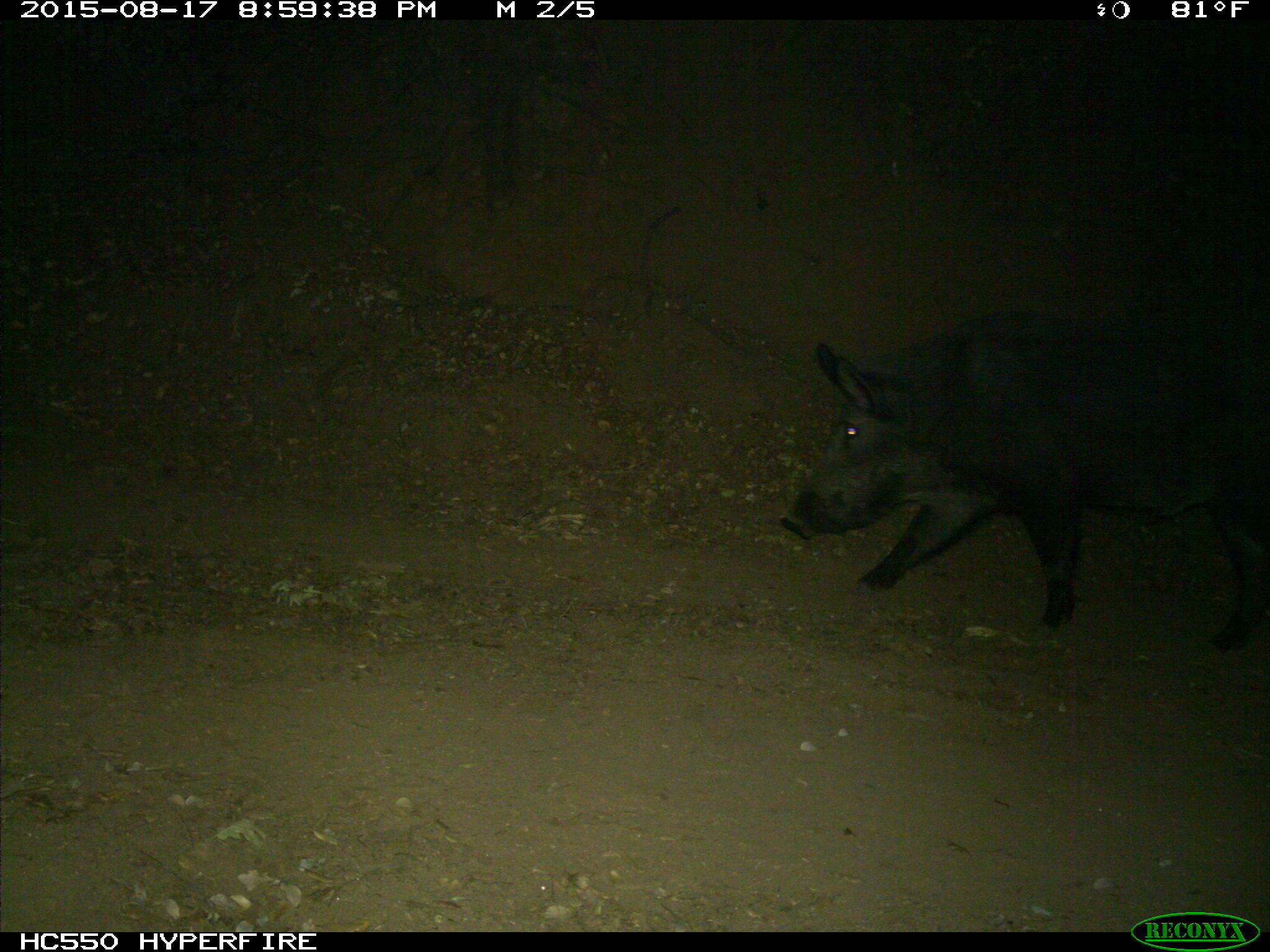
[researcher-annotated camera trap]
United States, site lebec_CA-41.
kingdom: Animalia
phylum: Chordata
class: Mammalia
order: Artiodactyla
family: Suidae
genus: Sus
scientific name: Sus scrofa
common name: wild boar